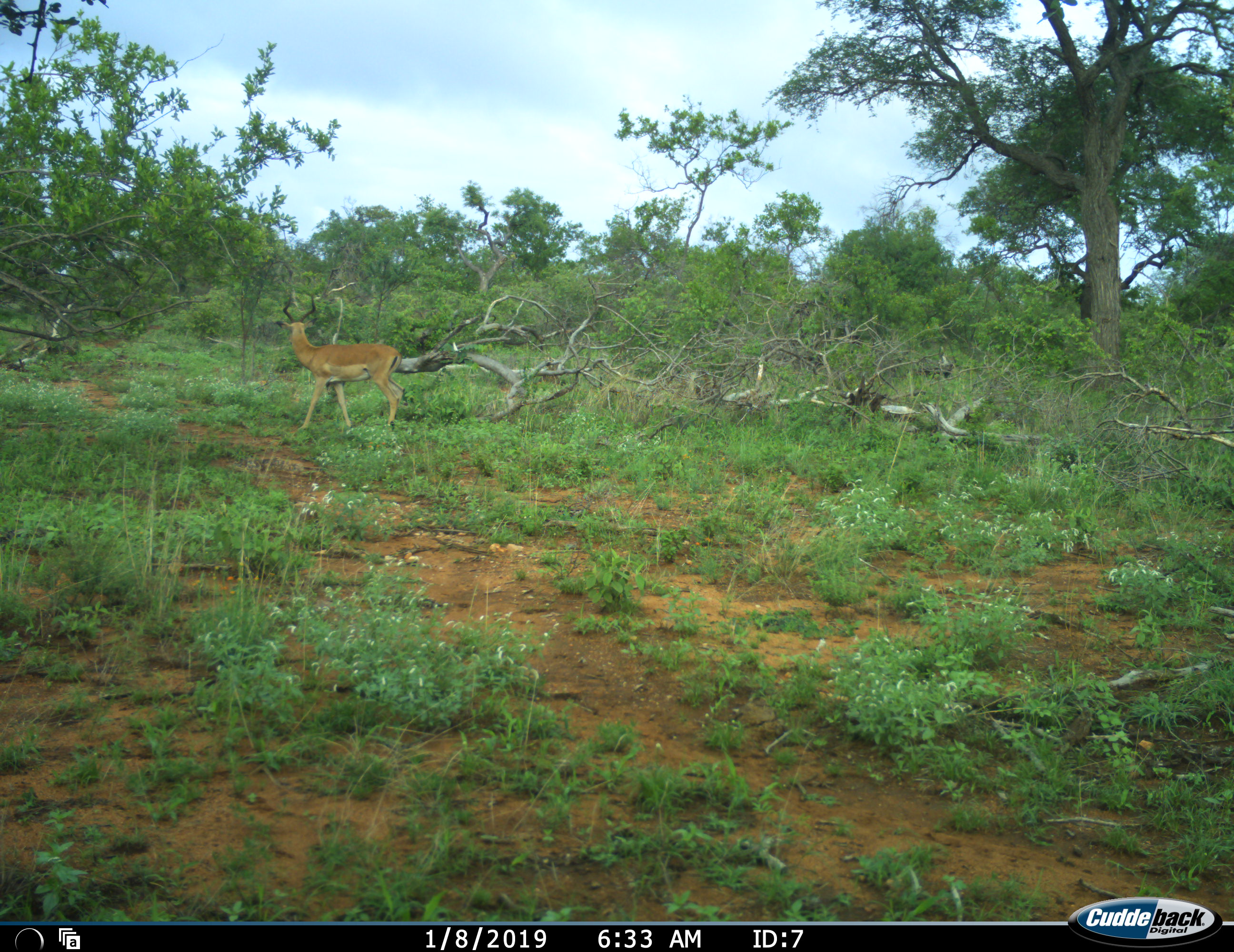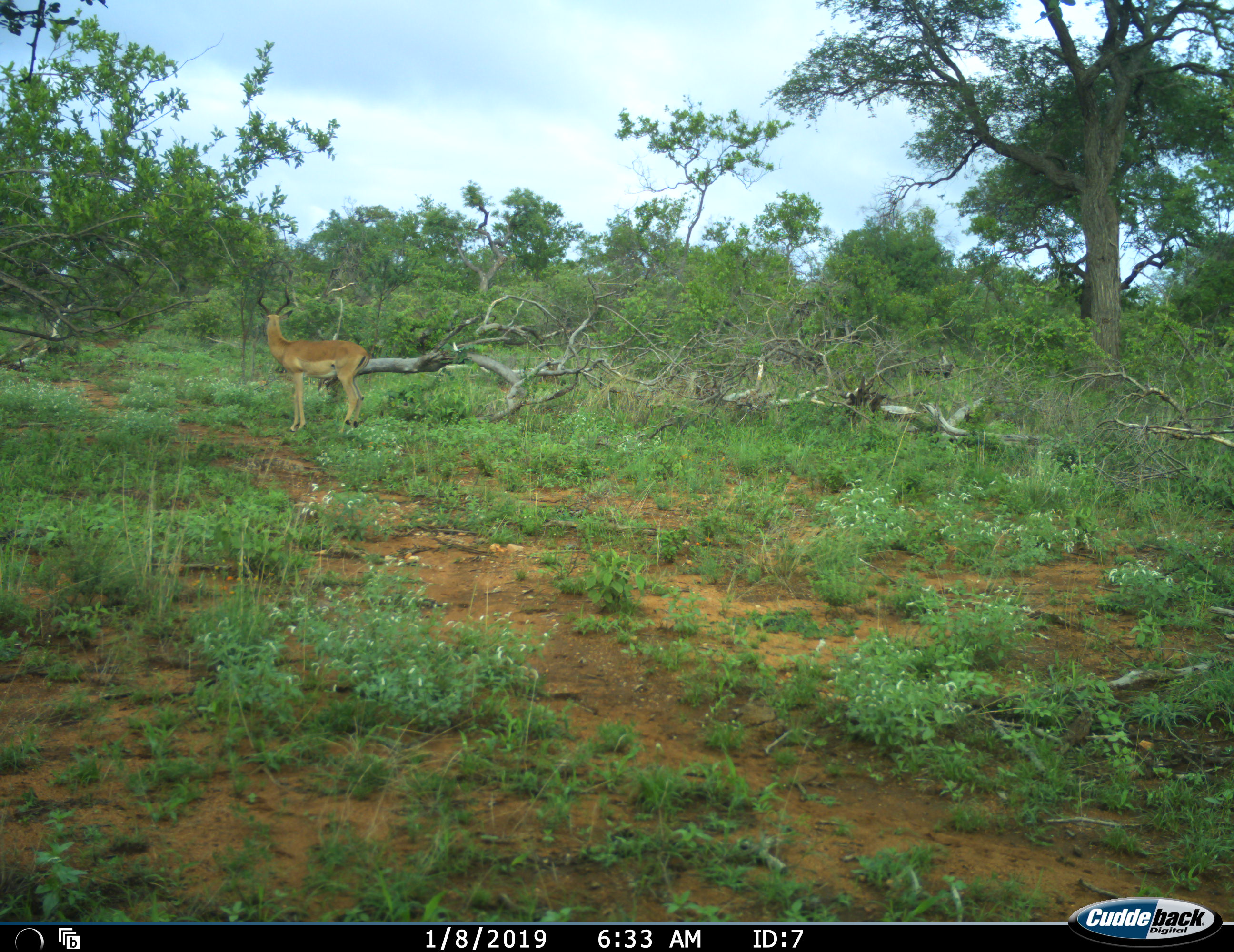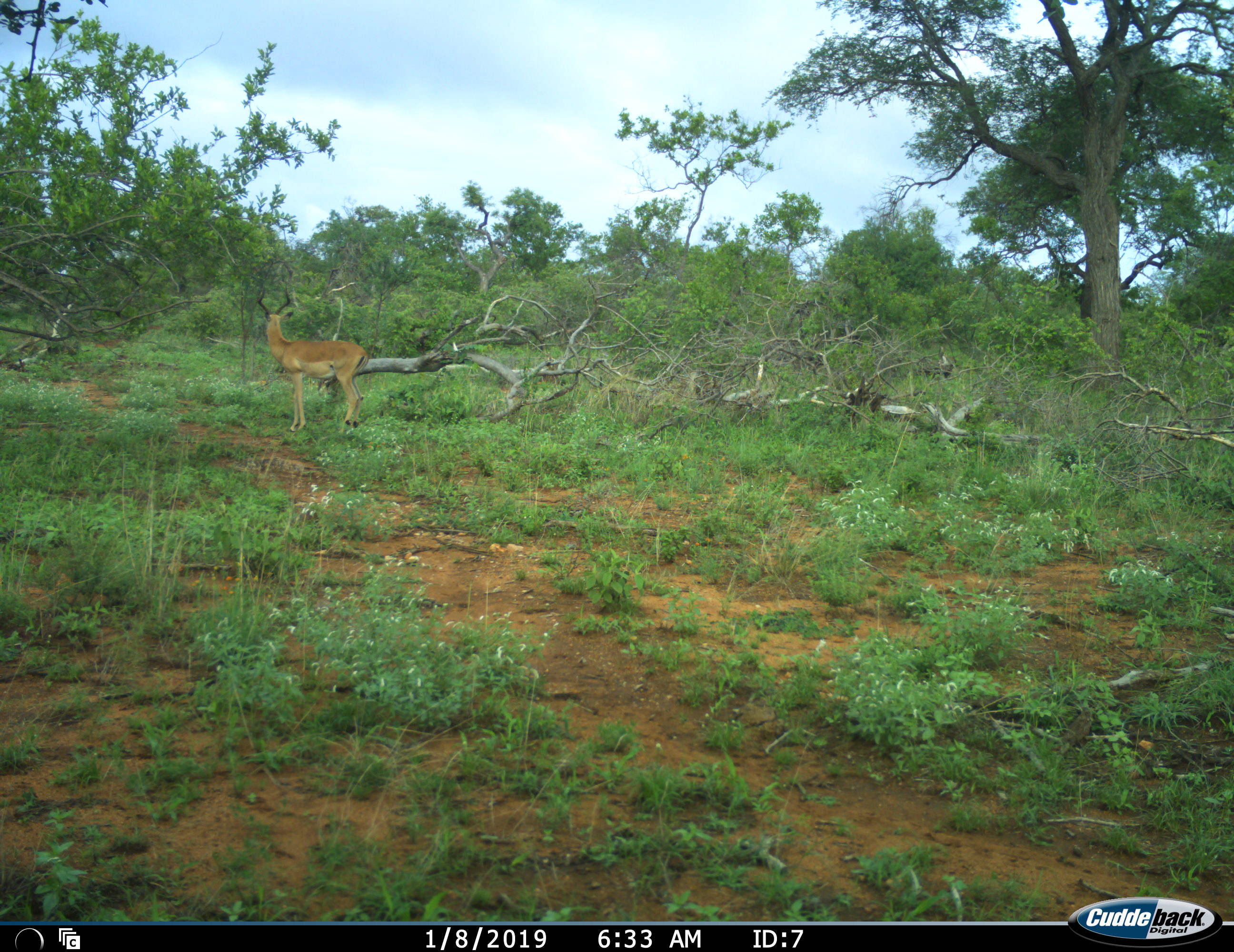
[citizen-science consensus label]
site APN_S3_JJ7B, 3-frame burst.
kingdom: Animalia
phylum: Chordata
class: Mammalia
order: Artiodactyla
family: Bovidae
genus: Aepyceros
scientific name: Aepyceros melampus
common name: impala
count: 1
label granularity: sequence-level